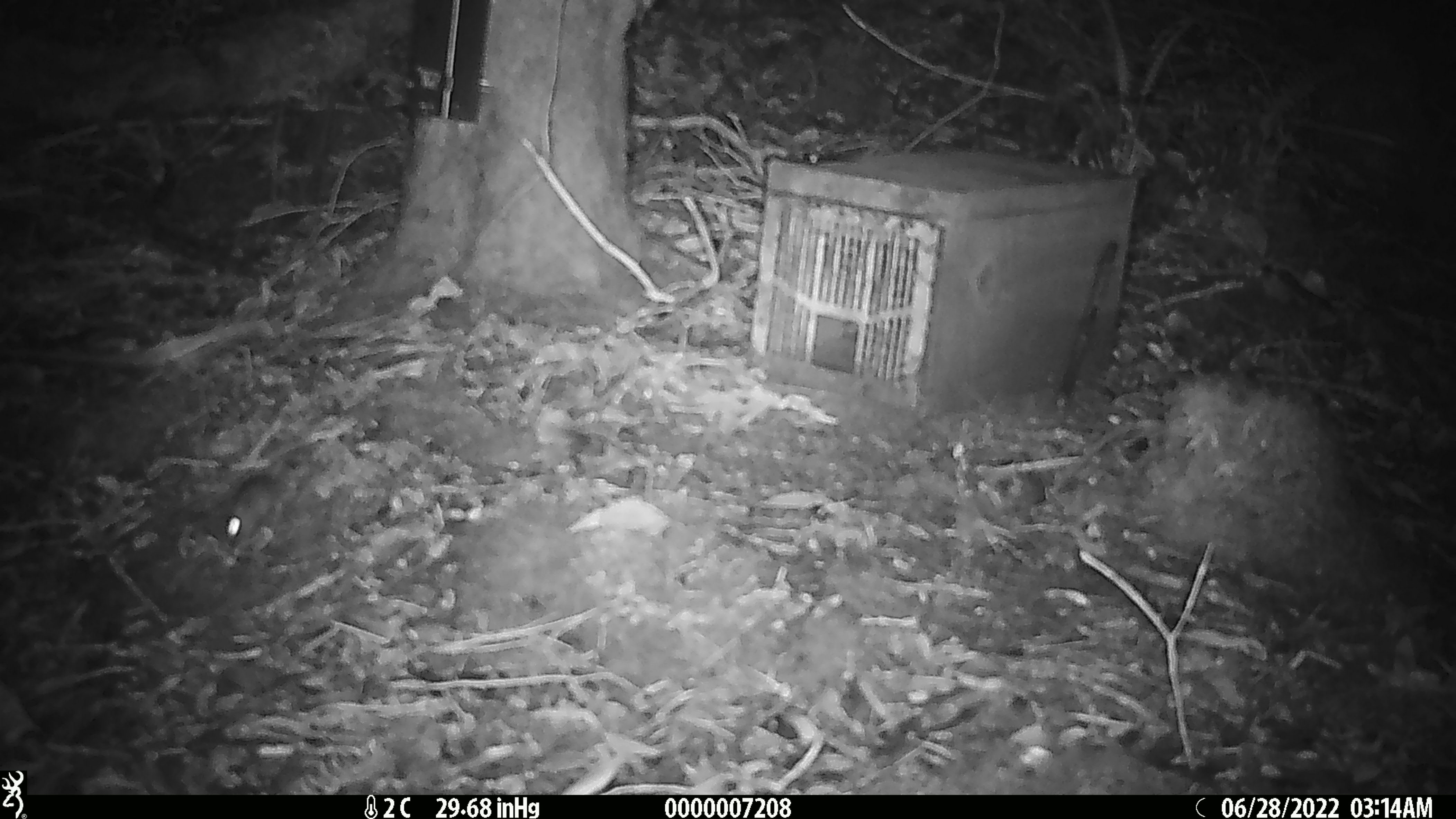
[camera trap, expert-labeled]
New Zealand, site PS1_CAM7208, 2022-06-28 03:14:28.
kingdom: Animalia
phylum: Chordata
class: Mammalia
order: Rodentia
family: Muridae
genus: Mus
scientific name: Mus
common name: mouse